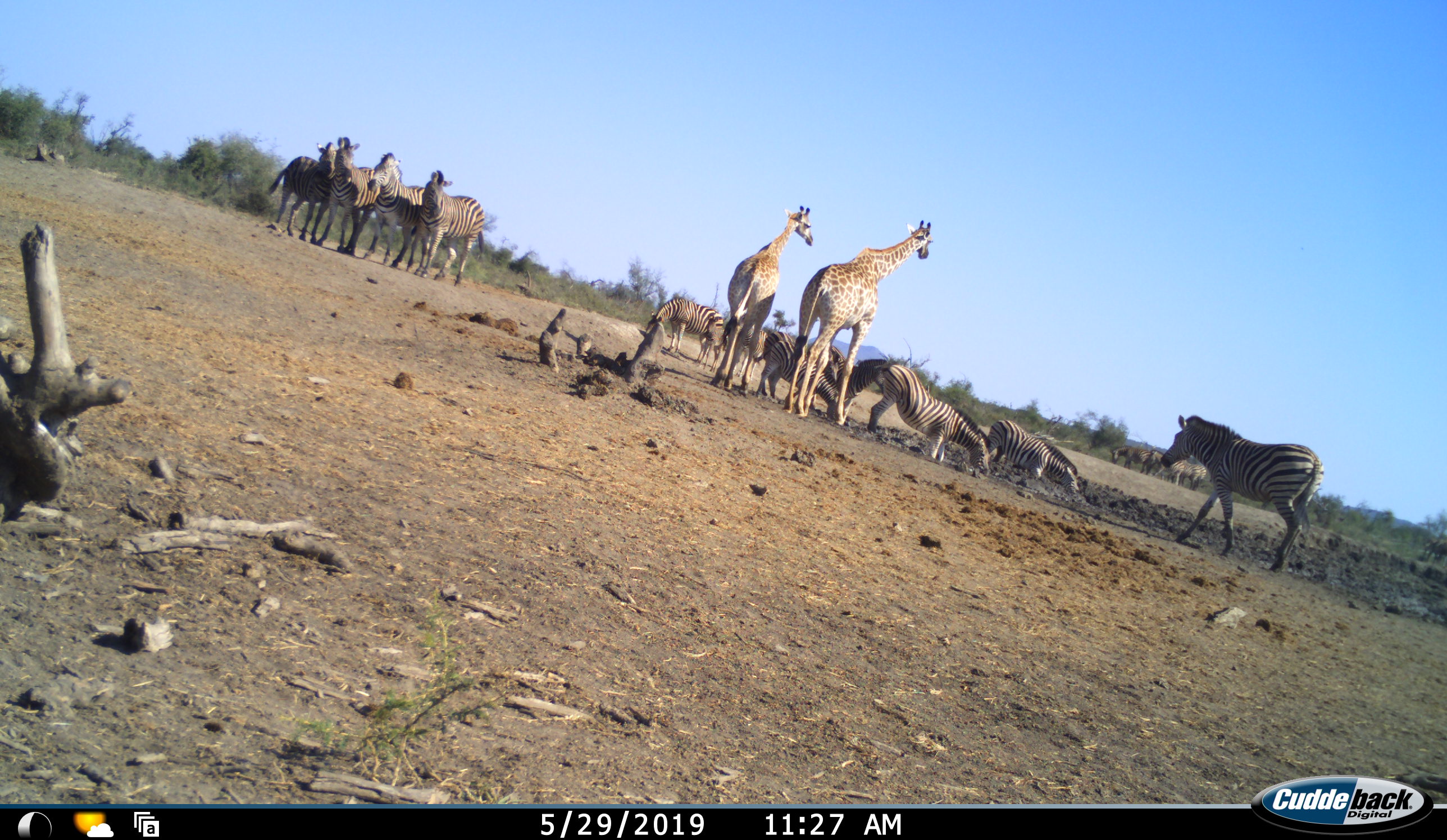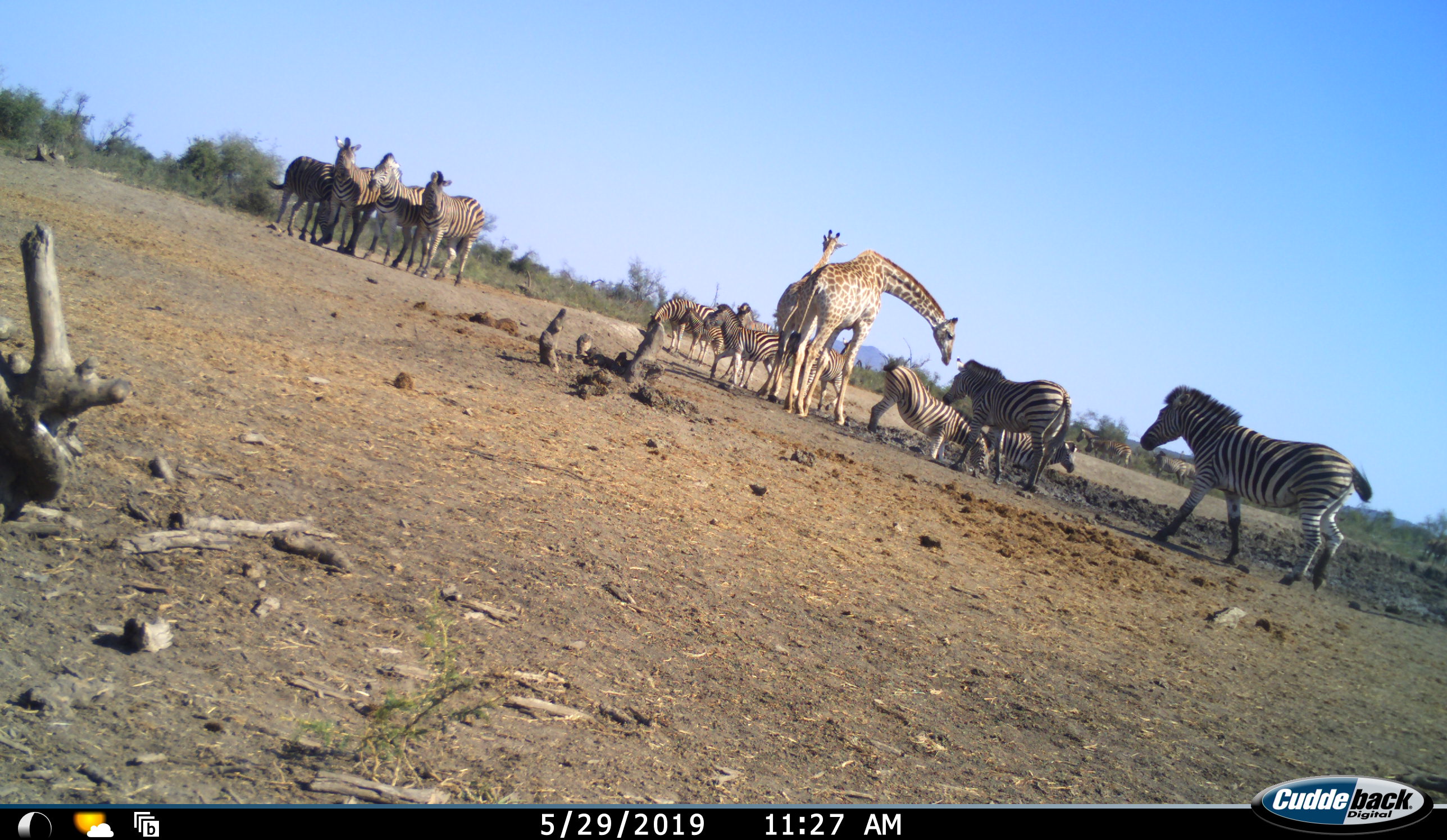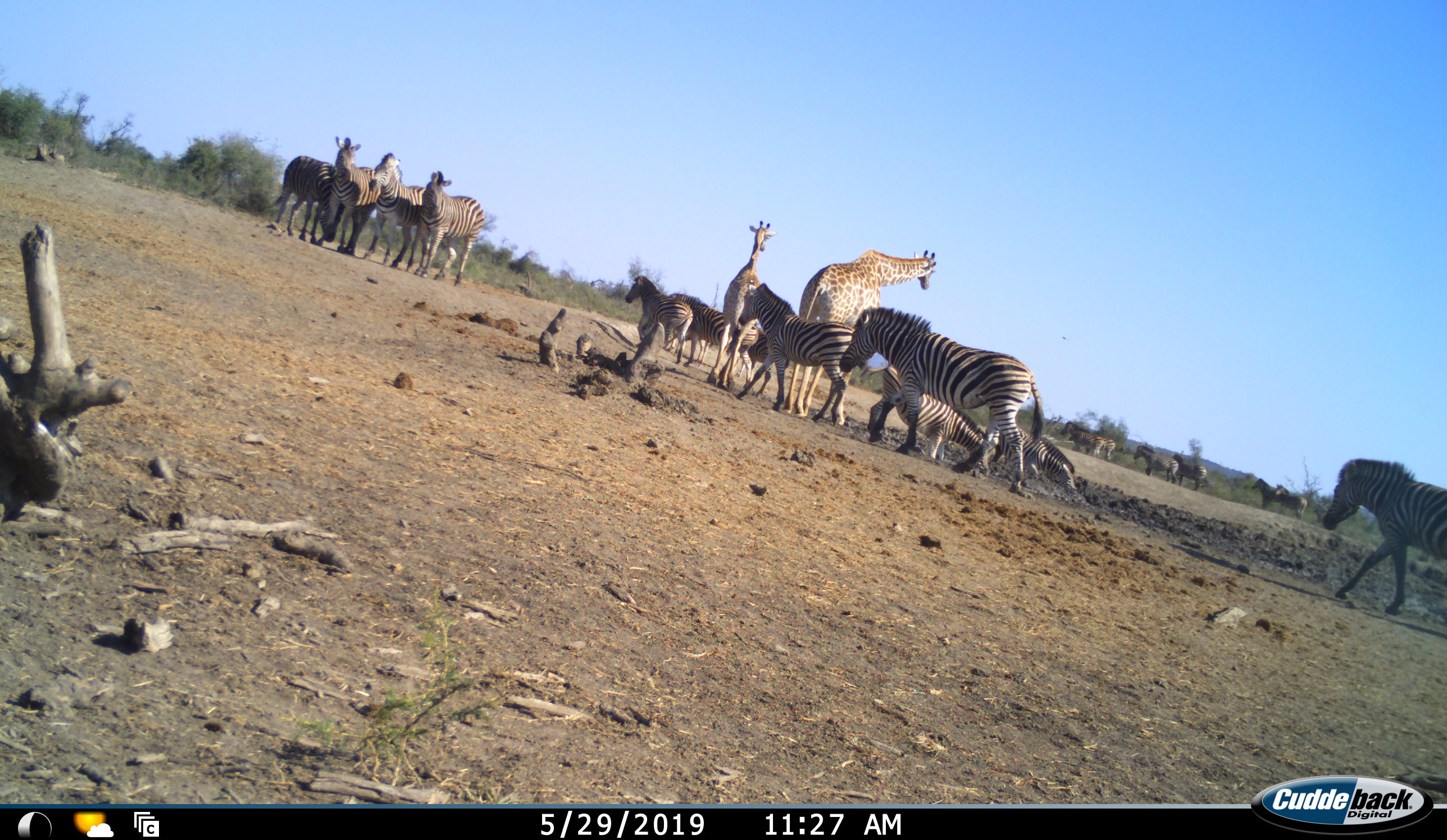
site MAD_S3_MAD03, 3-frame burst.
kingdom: Animalia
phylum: Chordata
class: Mammalia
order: Artiodactyla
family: Giraffidae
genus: Giraffa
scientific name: Giraffa camelopardalis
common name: giraffe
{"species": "giraffe (Giraffa camelopardalis)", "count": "2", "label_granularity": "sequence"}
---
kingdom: Animalia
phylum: Chordata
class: Mammalia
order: Perissodactyla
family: Equidae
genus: Equus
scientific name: Equus quagga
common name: plains zebra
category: zebraplains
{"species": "zebraplains (plains zebra) (Equus quagga)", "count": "11-50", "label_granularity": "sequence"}